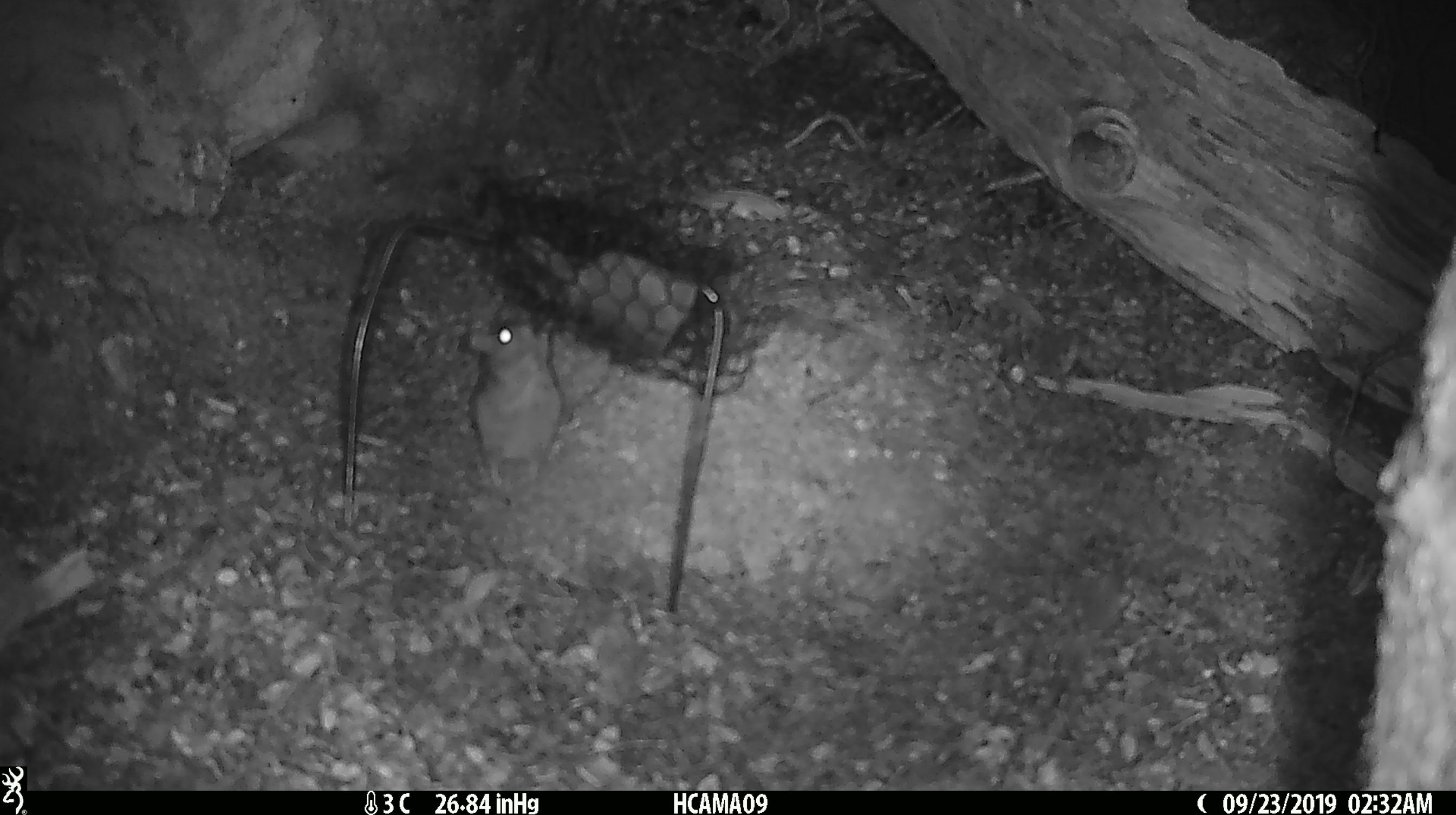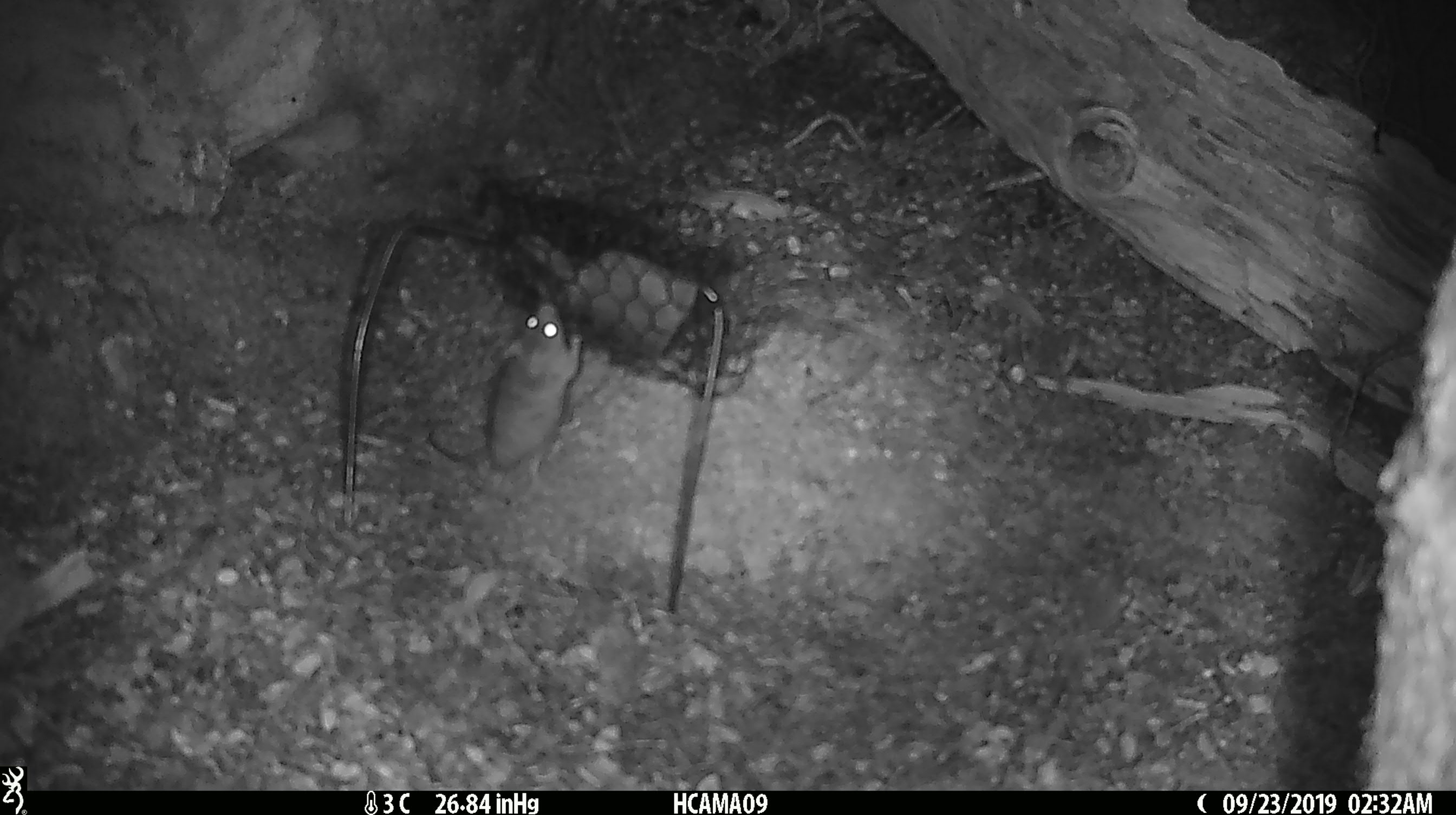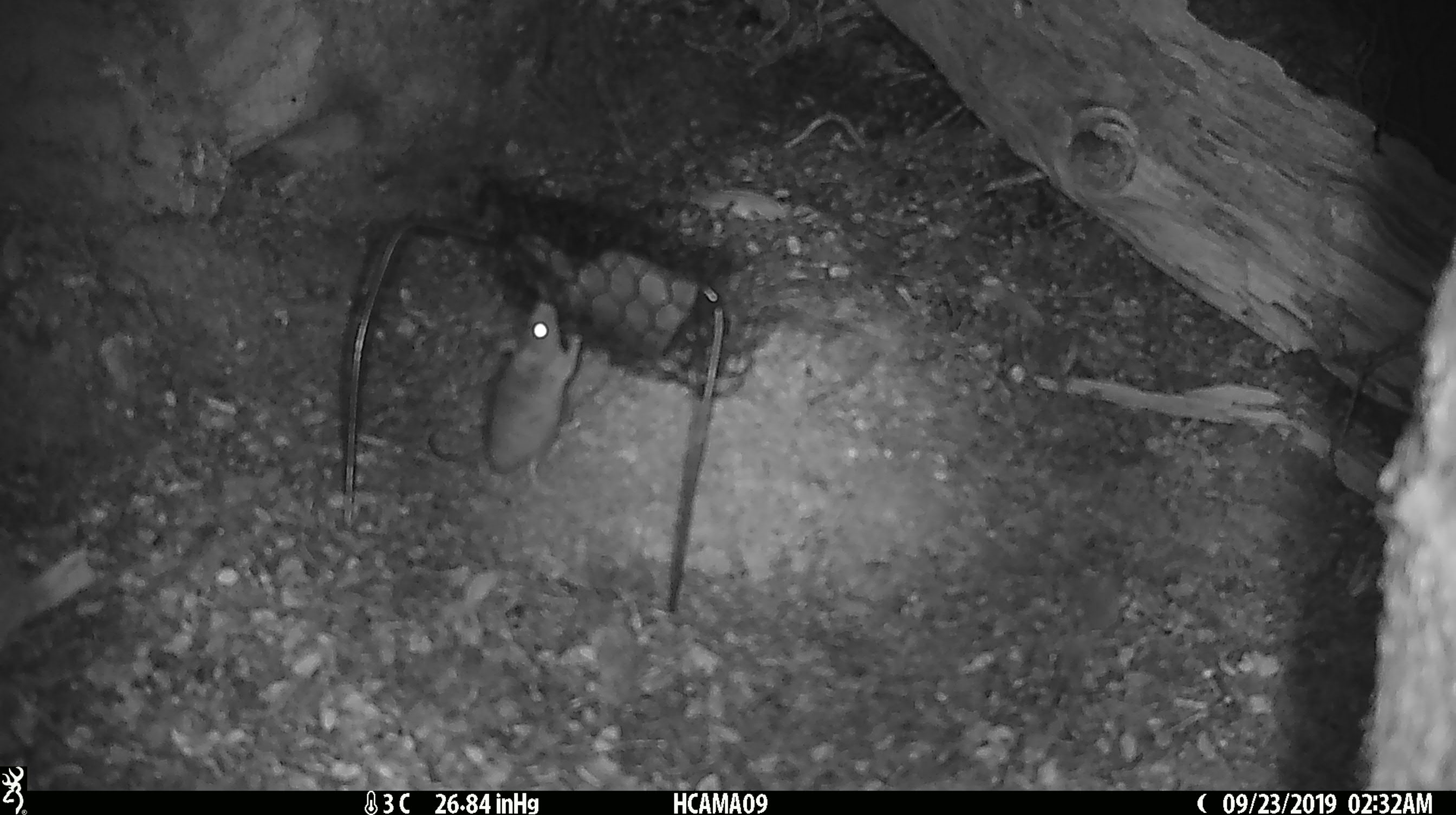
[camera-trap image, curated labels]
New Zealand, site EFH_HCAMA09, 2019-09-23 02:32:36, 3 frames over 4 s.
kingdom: Animalia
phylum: Chordata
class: Mammalia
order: Rodentia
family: Muridae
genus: Mus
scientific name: Mus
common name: mouse